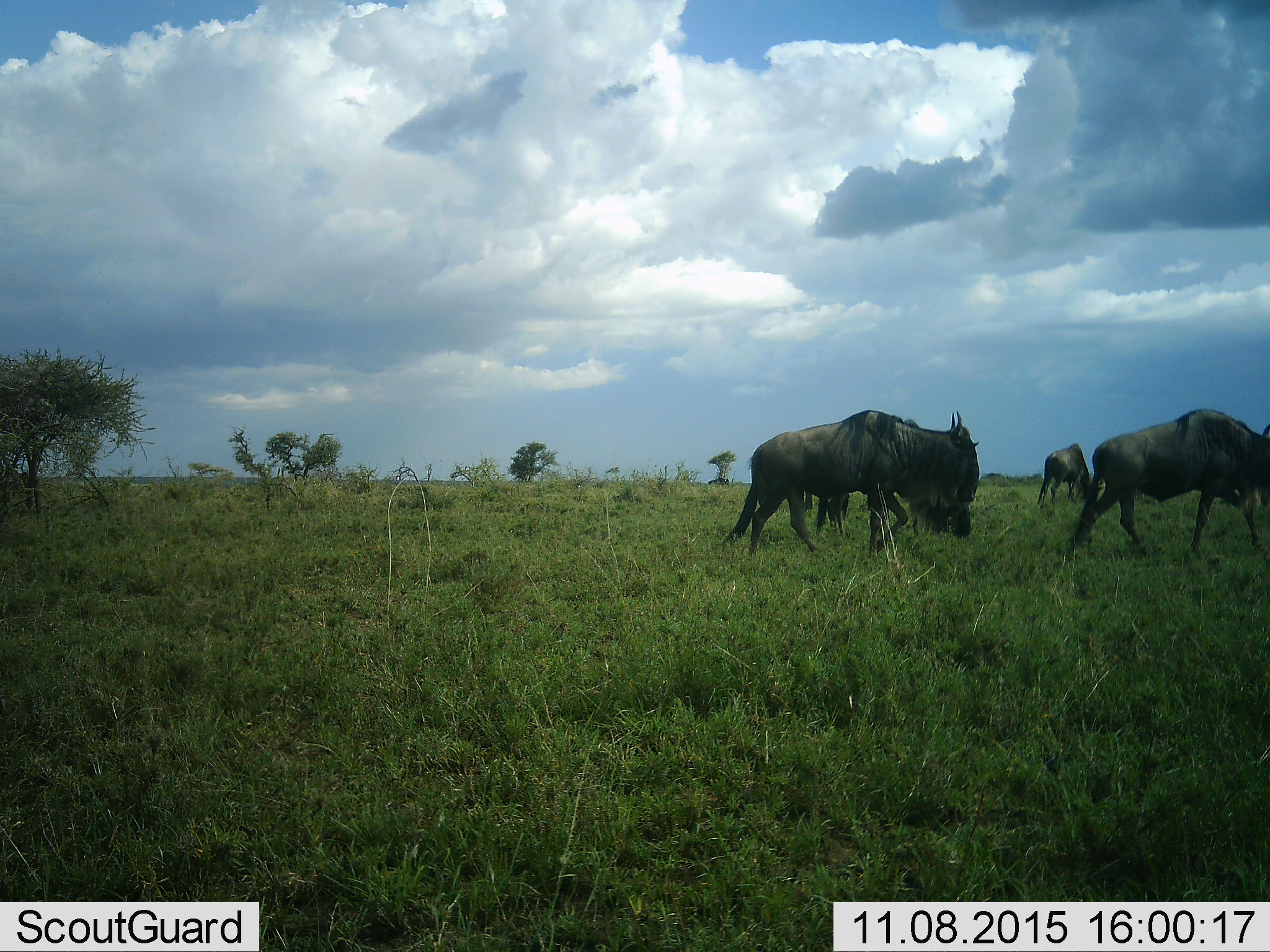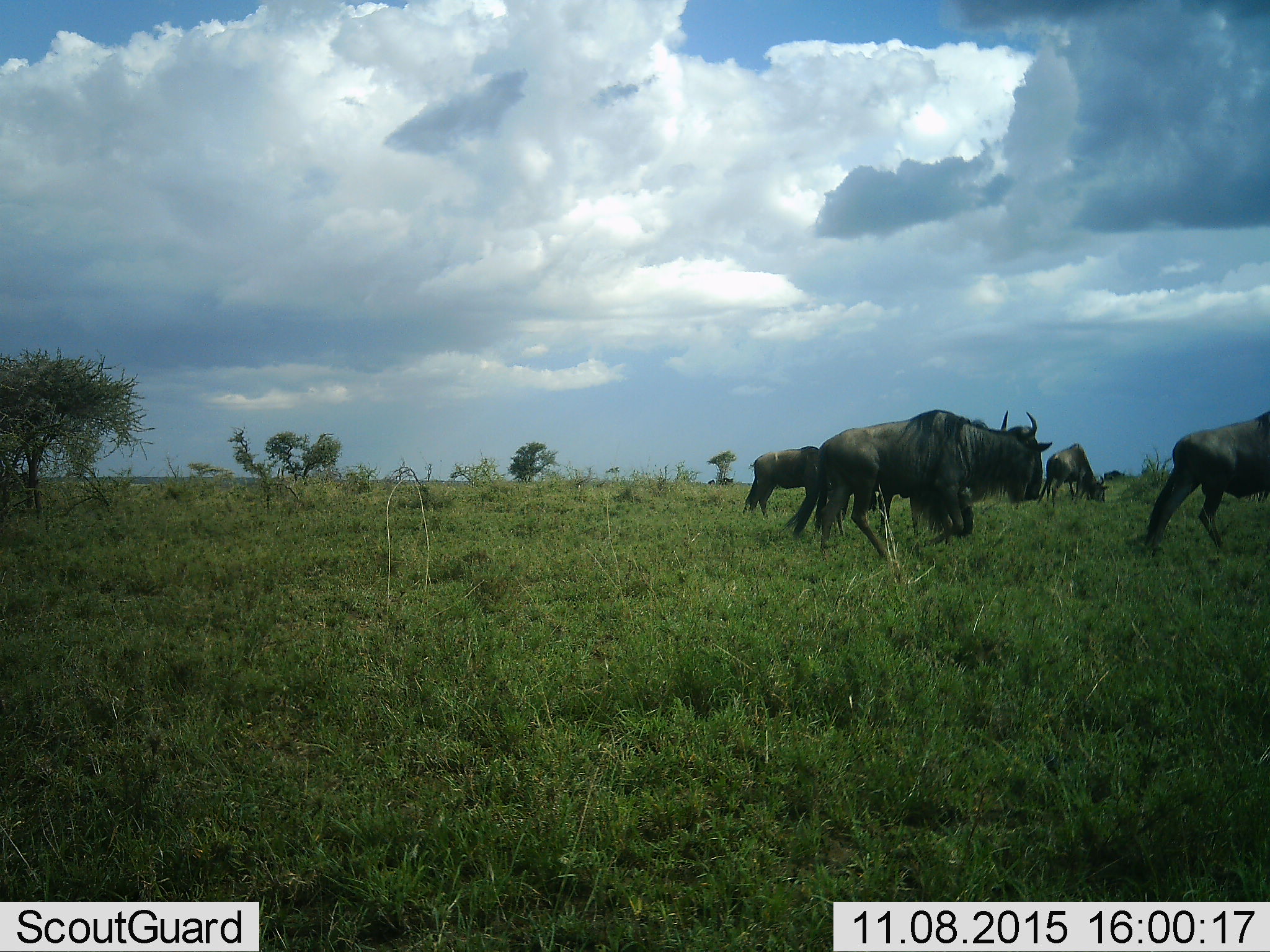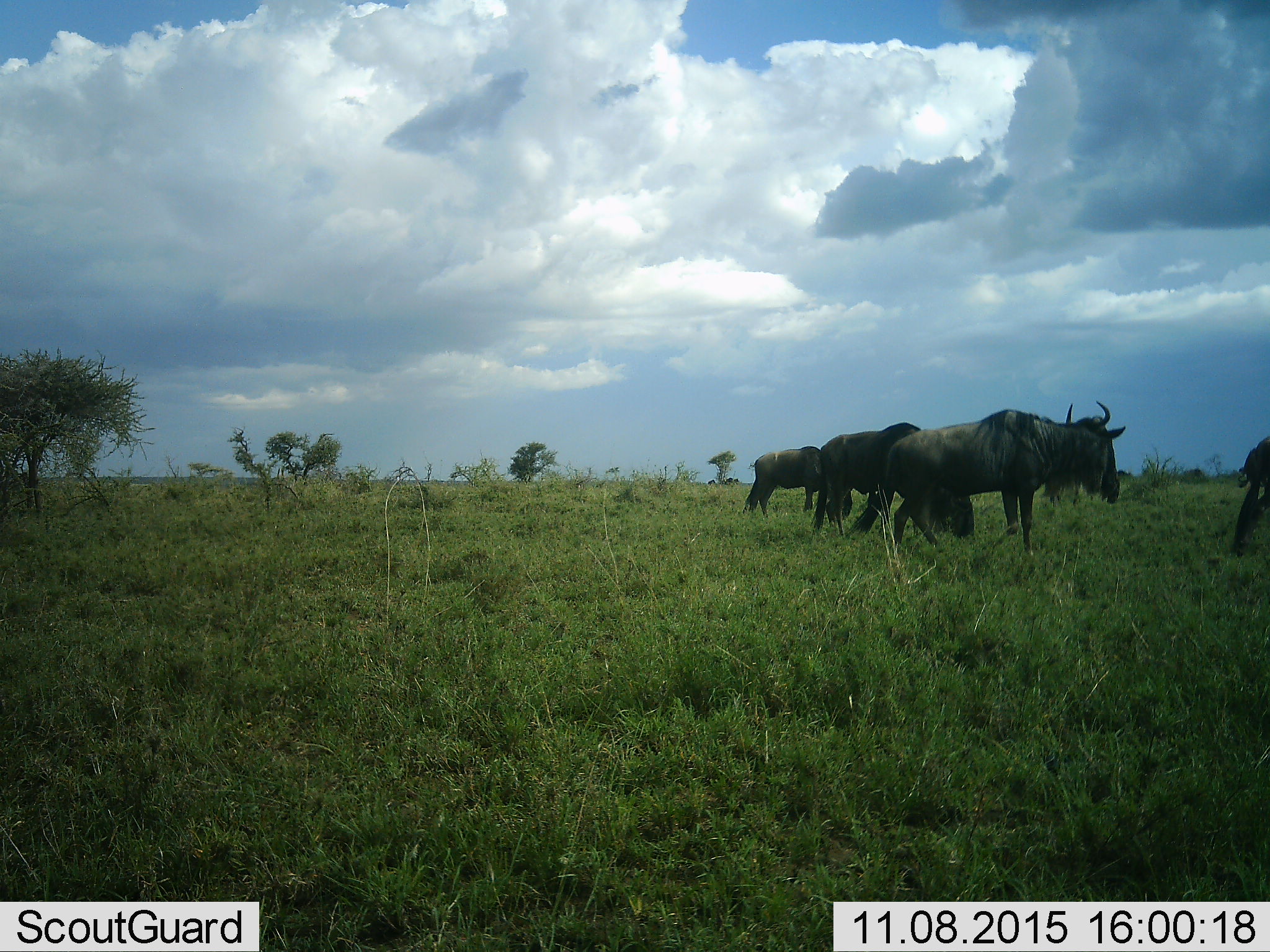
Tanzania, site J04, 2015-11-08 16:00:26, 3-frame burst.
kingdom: Animalia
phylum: Chordata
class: Mammalia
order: Artiodactyla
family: Bovidae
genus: Connochaetes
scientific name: Connochaetes taurinus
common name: blue wildebeest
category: wildebeest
Wildebeest (blue wildebeest) (Connochaetes taurinus), count 6. Behavior (volunteer vote fractions): standing 33%, resting 0%, moving 67%, interacting 0%. Young present (vote fraction): 0%. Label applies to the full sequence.